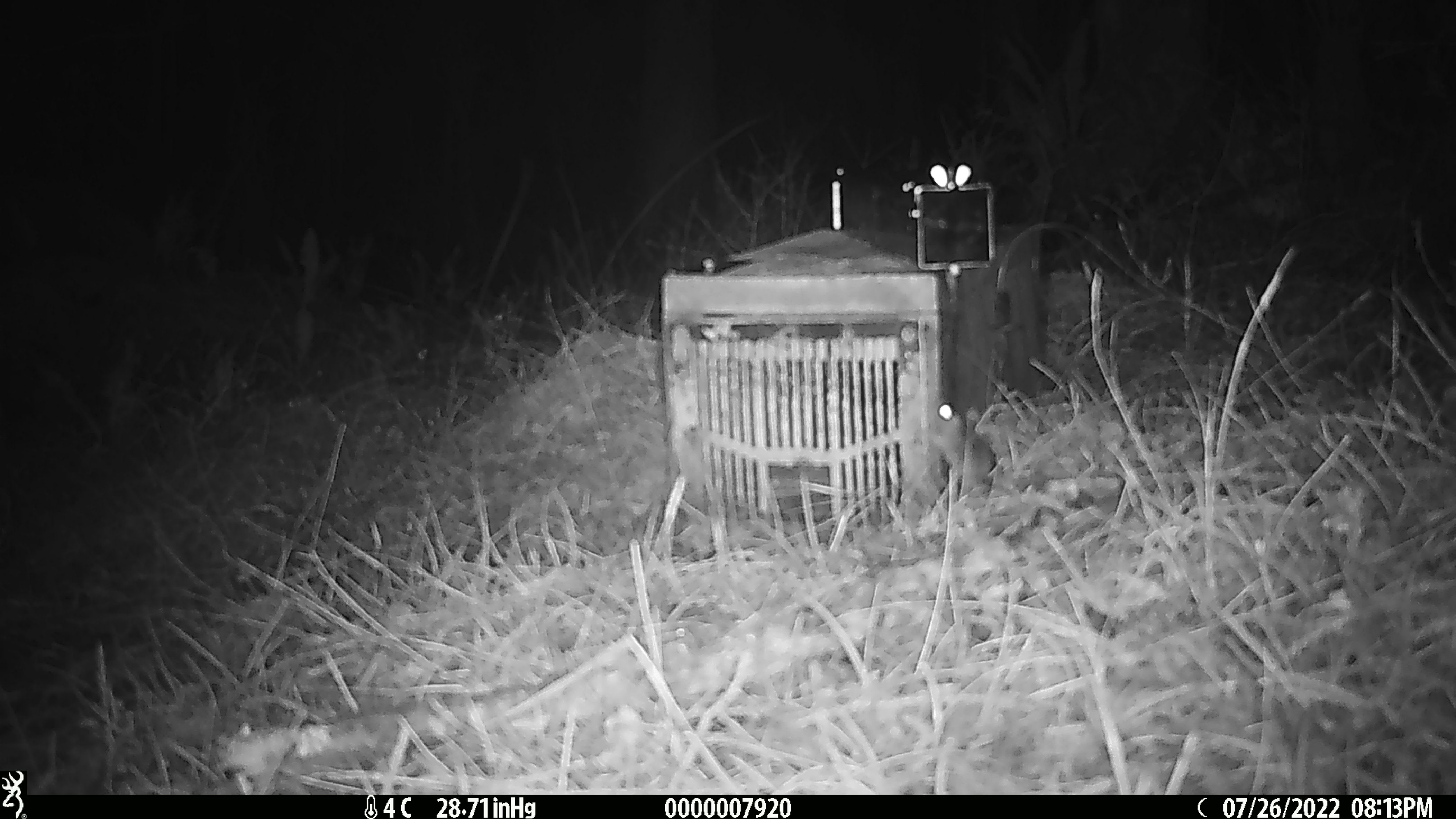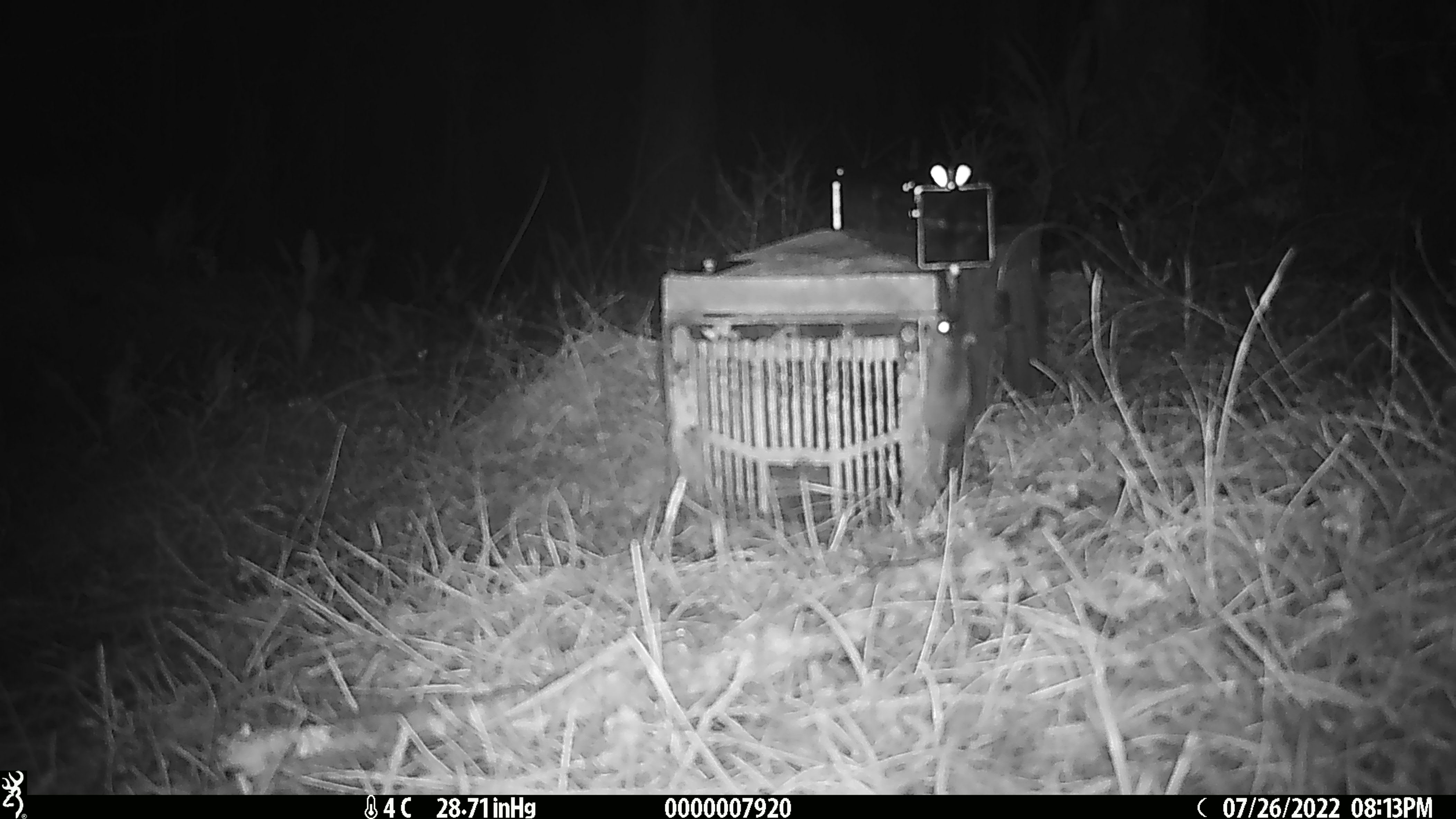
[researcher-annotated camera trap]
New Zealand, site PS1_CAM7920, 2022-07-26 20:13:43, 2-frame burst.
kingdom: Animalia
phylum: Chordata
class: Mammalia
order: Rodentia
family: Muridae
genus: Mus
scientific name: Mus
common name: mouse